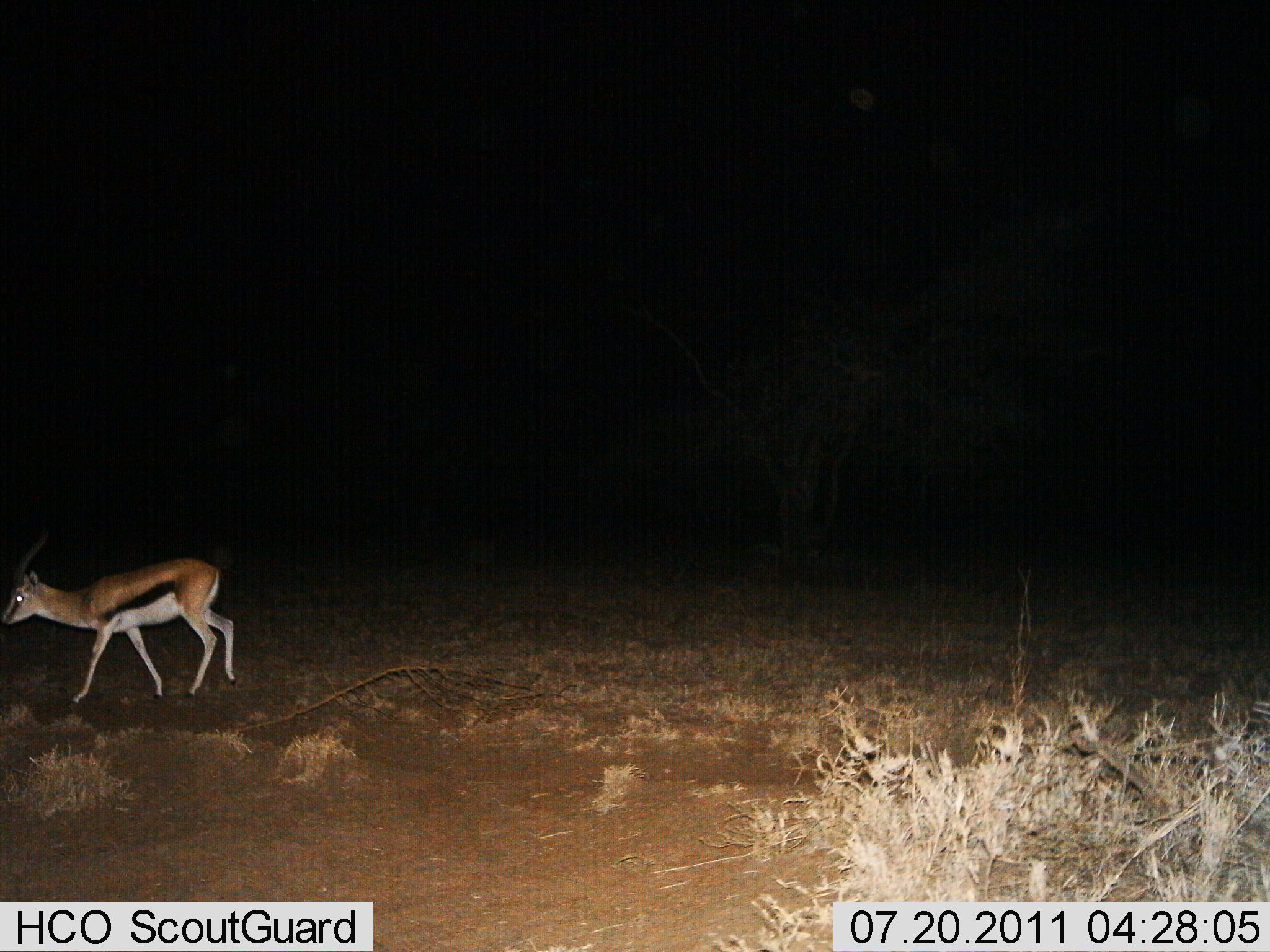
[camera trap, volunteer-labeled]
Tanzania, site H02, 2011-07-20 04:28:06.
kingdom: Animalia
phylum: Chordata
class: Mammalia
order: Artiodactyla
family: Bovidae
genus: Eudorcas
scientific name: Eudorcas thomsonii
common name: thomson's gazelle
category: gazellethomsons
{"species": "gazellethomsons (thomson's gazelle) (Eudorcas thomsonii)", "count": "1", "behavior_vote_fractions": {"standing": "18%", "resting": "0%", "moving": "82%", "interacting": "0%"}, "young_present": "0%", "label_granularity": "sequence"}